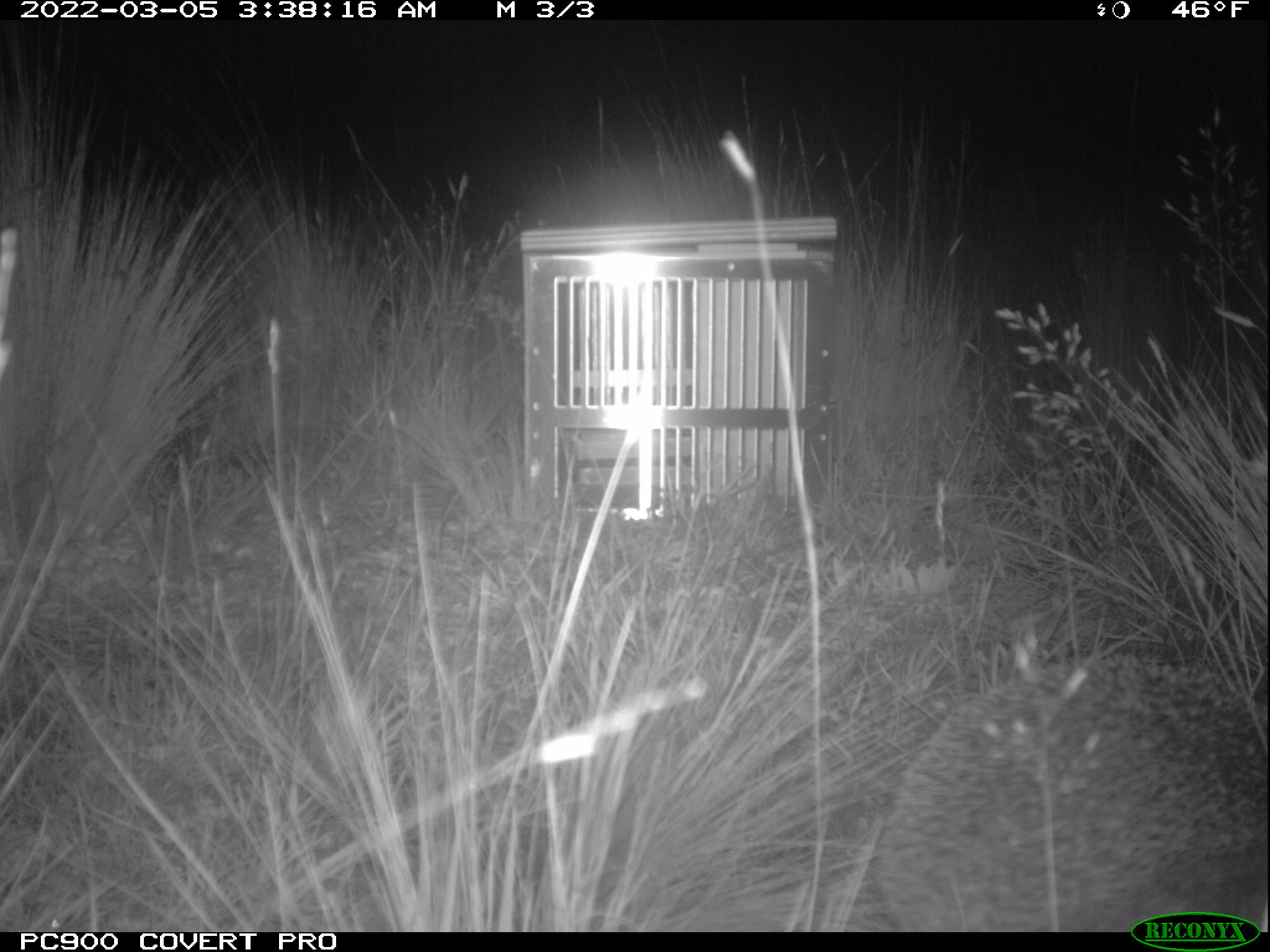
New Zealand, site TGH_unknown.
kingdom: Animalia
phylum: Chordata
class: Mammalia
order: Eulipotyphla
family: Erinaceidae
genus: Erinaceus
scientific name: Erinaceus europaeus europaeus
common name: european hedgehog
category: hedgehog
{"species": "hedgehog (european hedgehog) (Erinaceus europaeus europaeus)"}